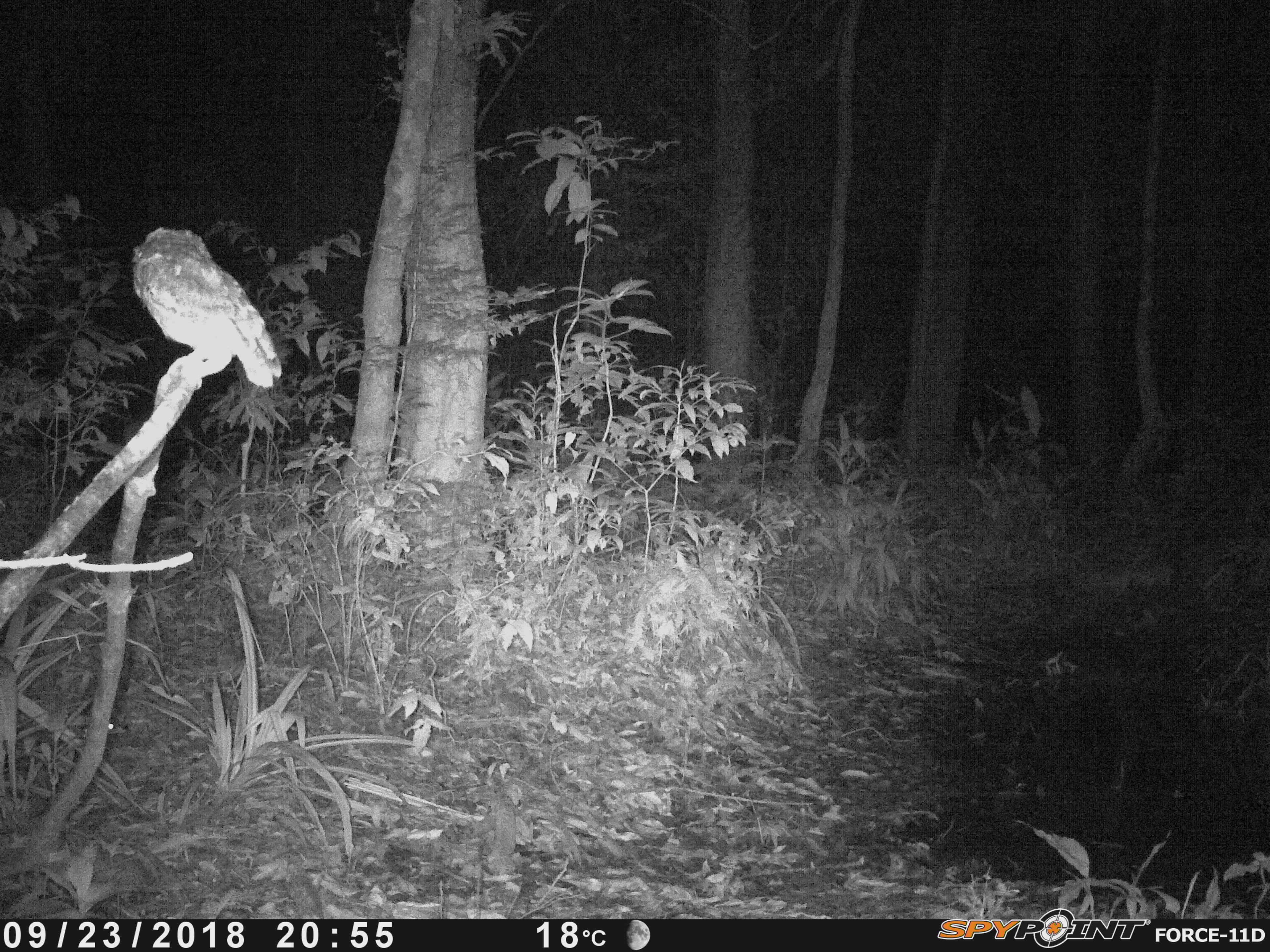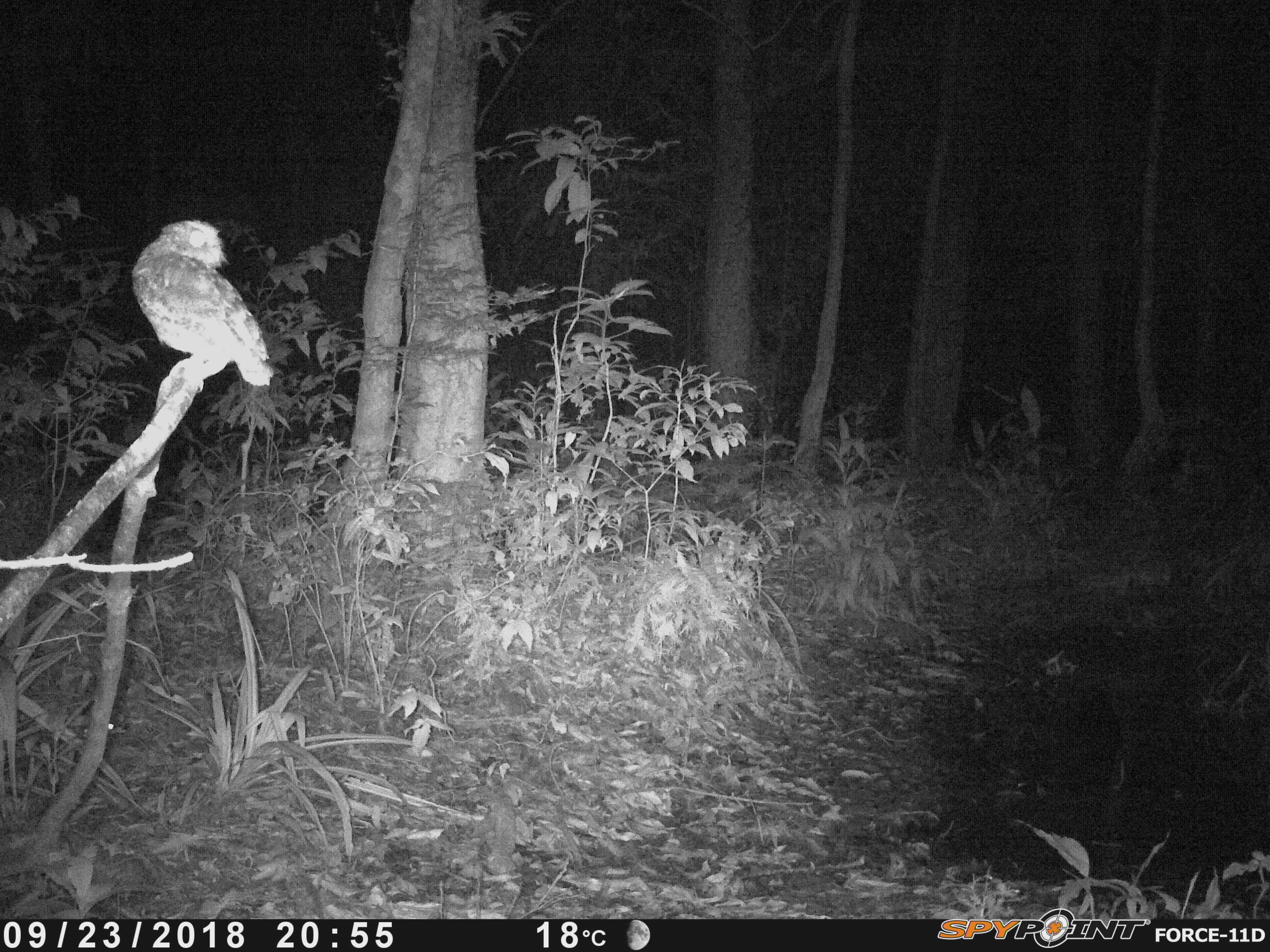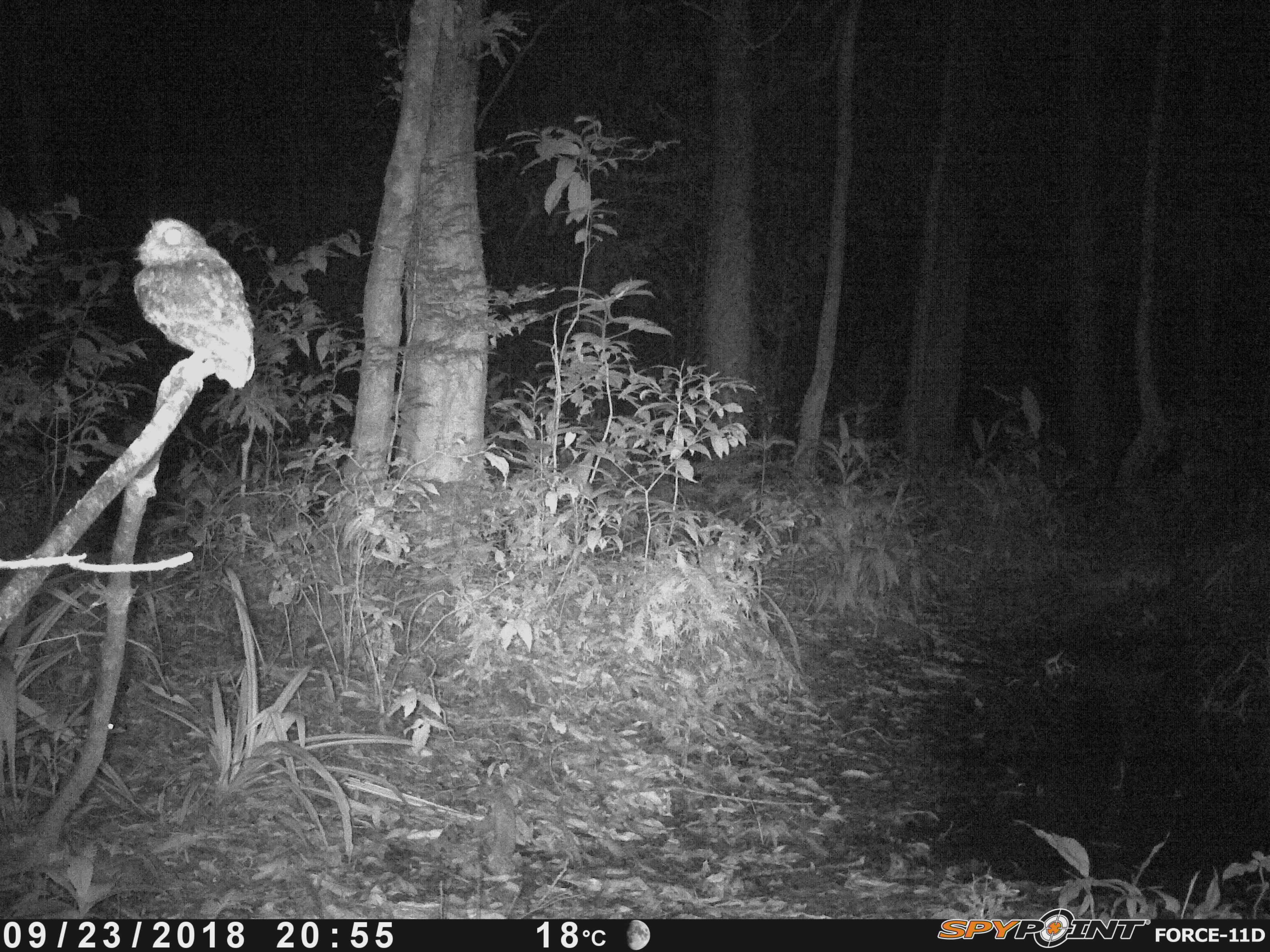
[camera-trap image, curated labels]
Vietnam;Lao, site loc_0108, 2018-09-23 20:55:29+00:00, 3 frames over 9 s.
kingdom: Animalia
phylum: Chordata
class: Aves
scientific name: Aves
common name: bird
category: unidentified bird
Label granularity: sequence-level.